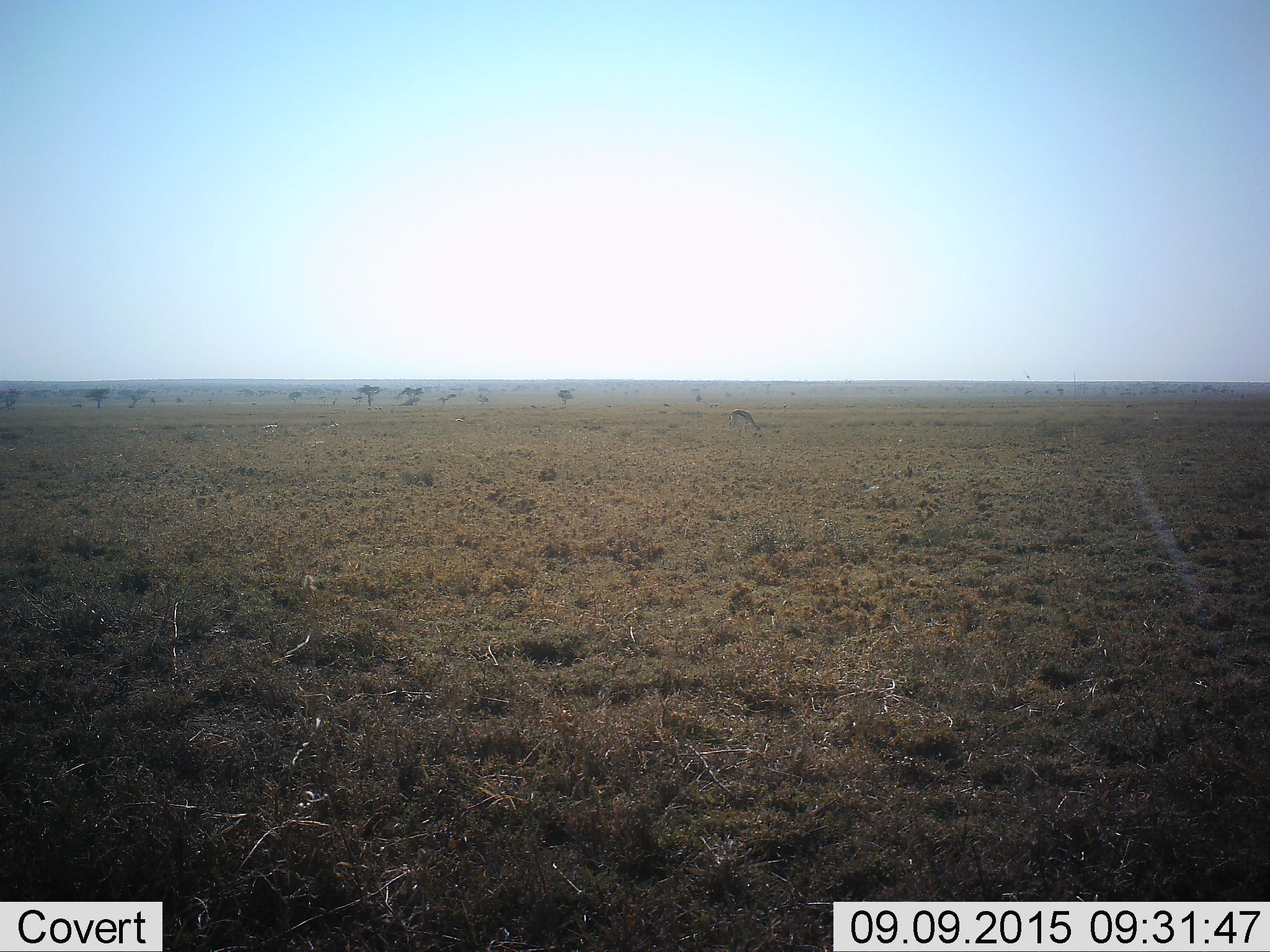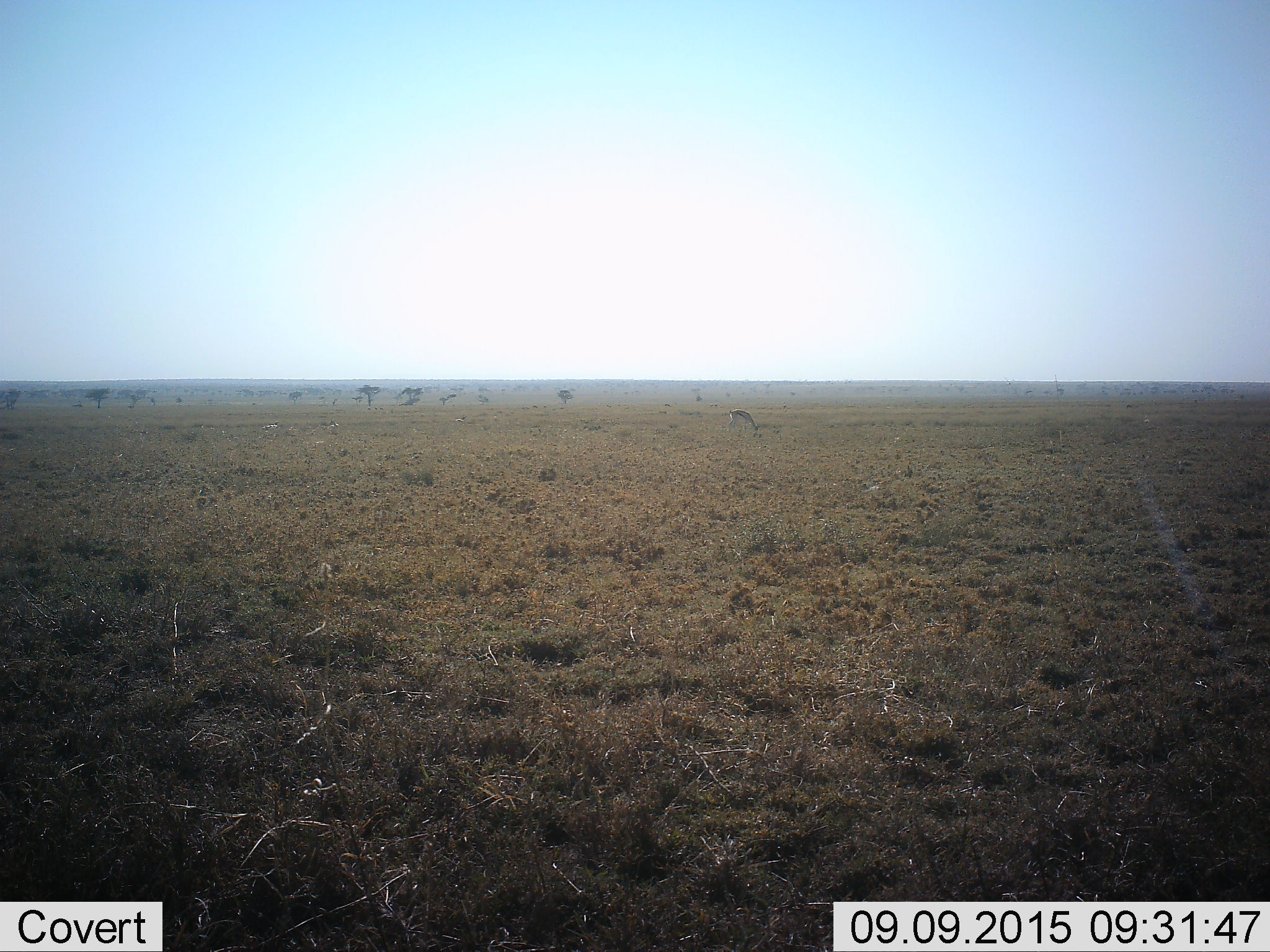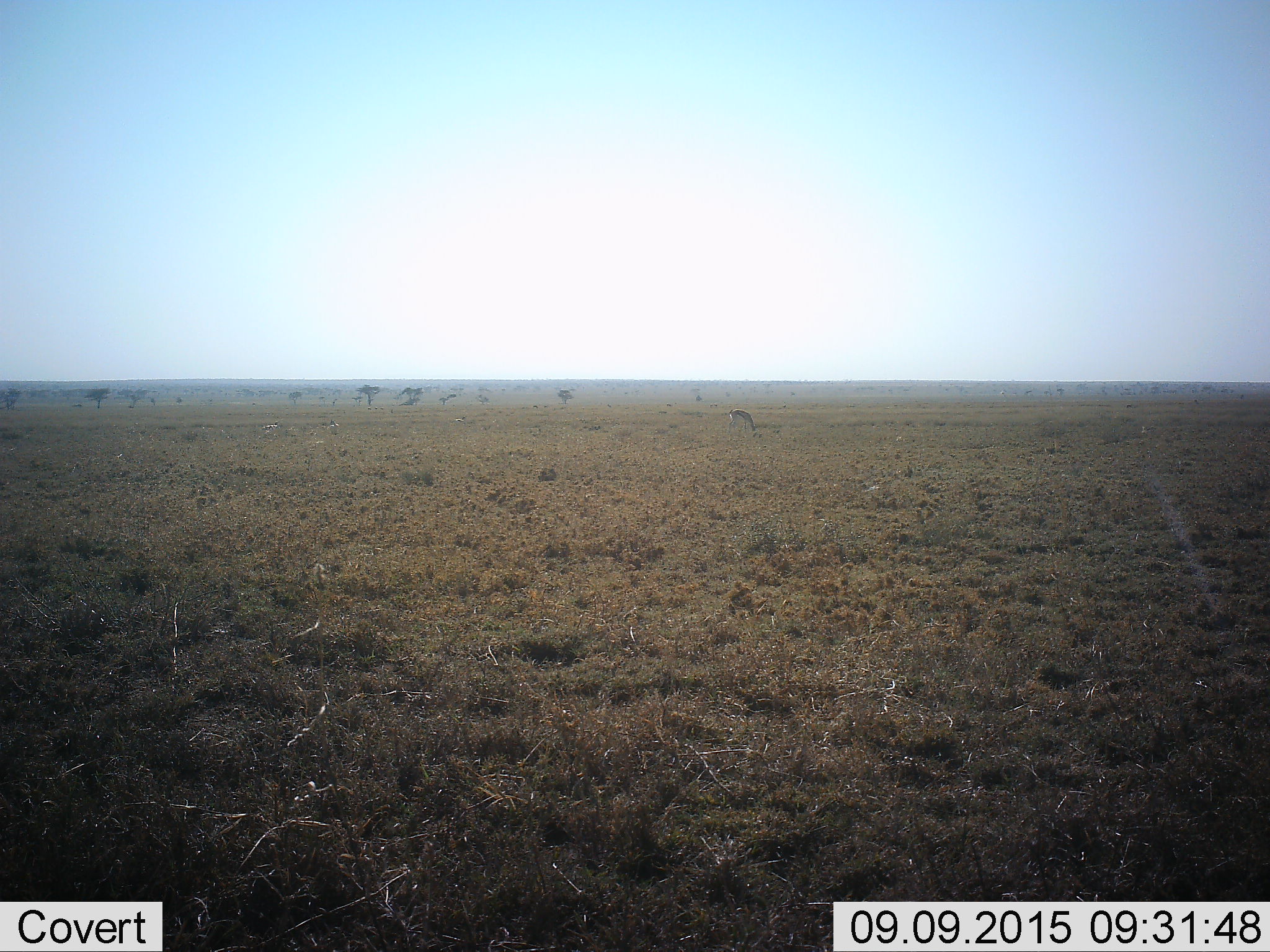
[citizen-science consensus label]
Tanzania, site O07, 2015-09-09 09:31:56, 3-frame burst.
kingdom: Animalia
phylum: Chordata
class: Mammalia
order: Artiodactyla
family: Bovidae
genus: Eudorcas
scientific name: Eudorcas thomsonii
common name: thomson's gazelle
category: gazellethomsons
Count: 1.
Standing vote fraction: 33%.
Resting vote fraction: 17%.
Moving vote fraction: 0%.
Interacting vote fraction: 0%.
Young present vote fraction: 0%.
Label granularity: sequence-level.